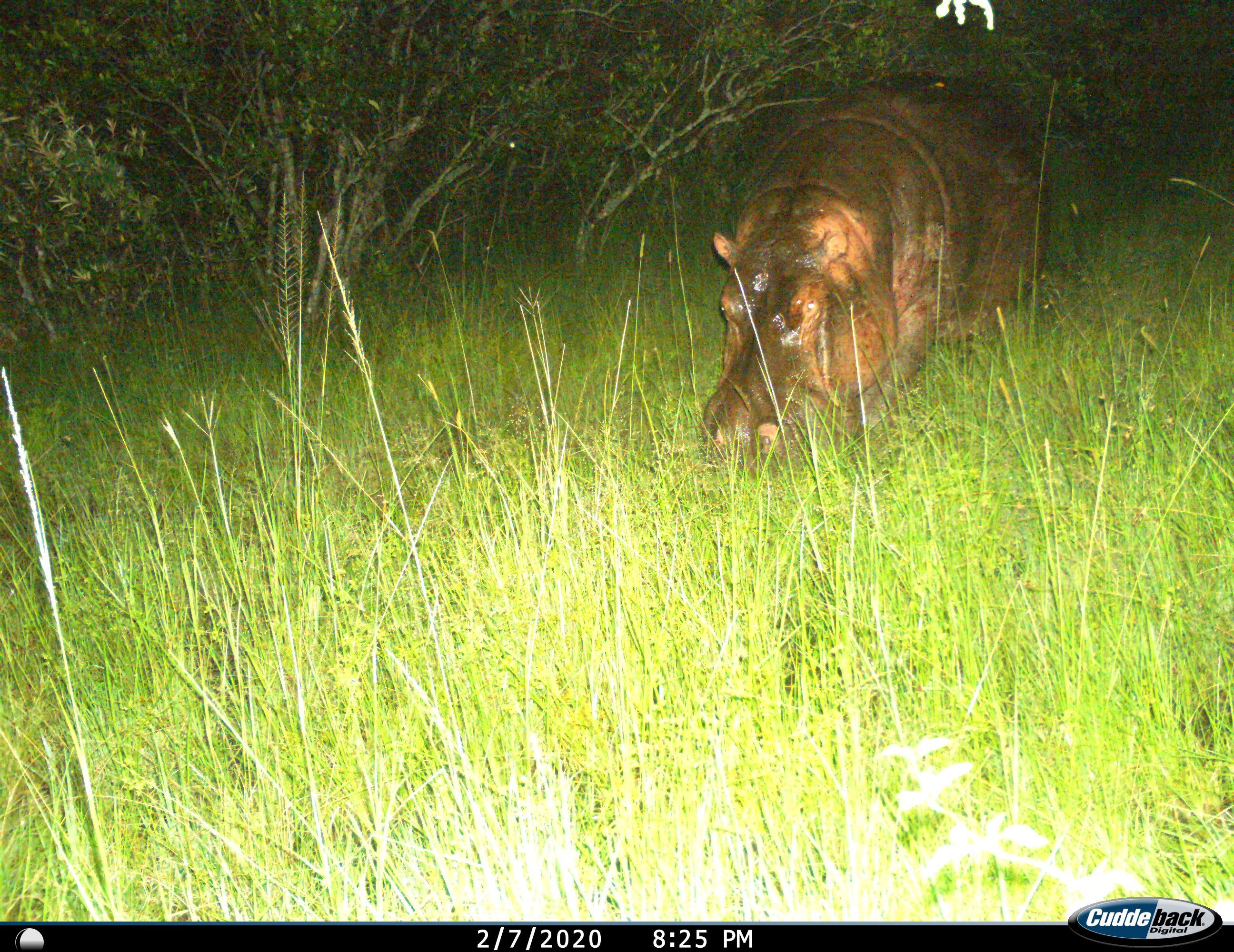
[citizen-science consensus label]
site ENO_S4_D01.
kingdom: Animalia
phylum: Chordata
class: Mammalia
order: Artiodactyla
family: Hippopotamidae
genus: Hippopotamus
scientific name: Hippopotamus amphibius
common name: hippopotamus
Hippopotamus (Hippopotamus amphibius), count 1. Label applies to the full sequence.